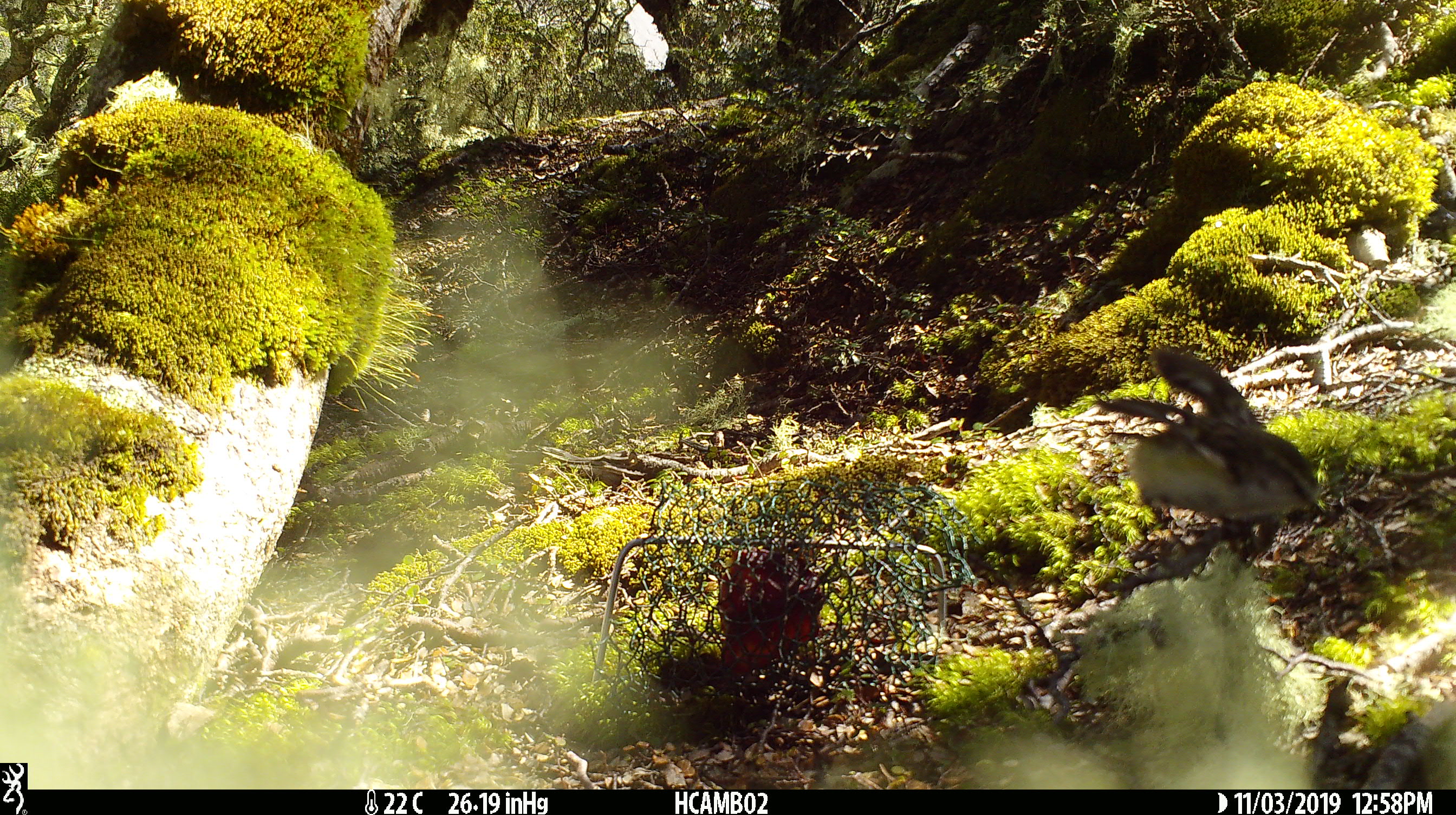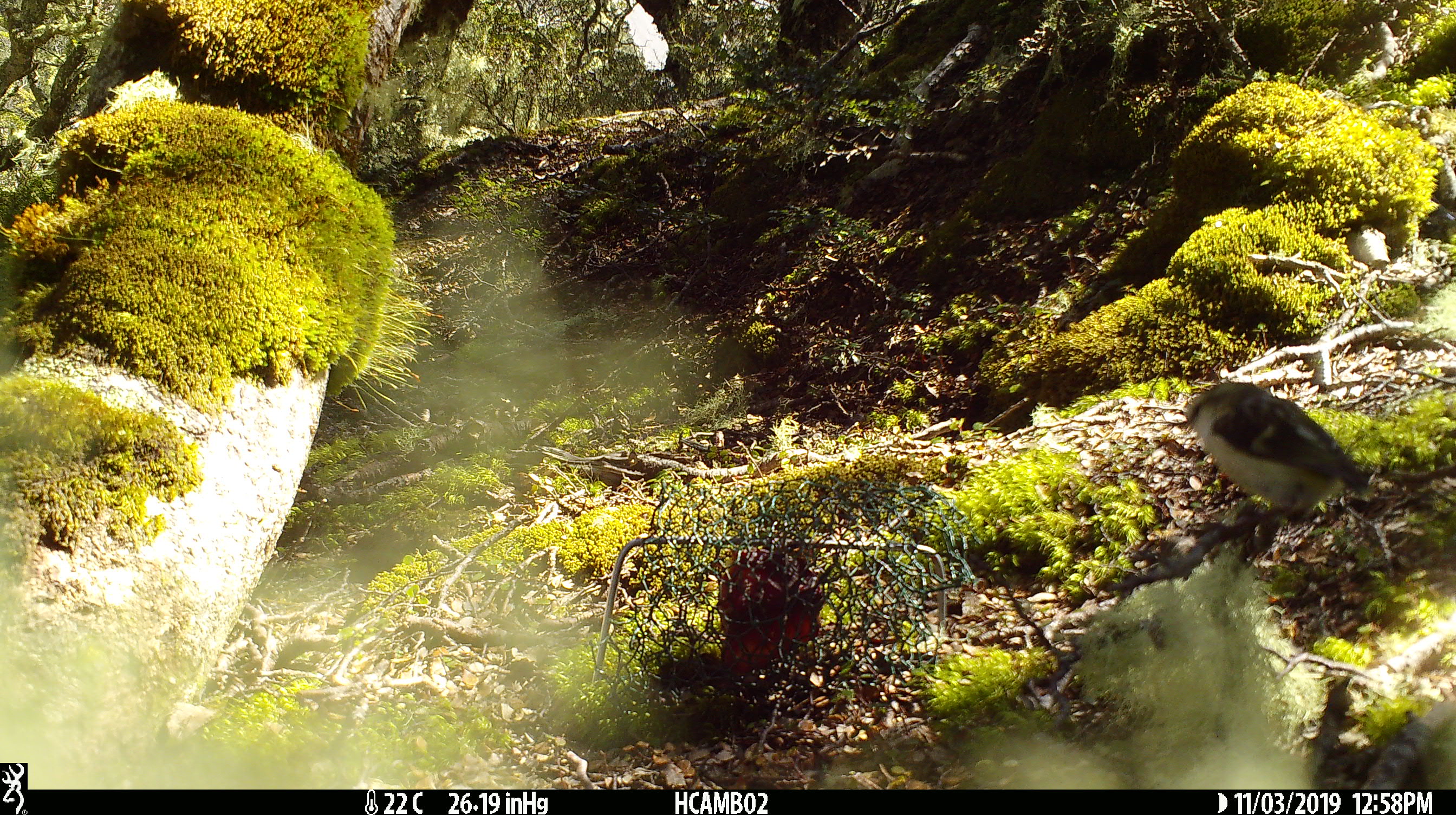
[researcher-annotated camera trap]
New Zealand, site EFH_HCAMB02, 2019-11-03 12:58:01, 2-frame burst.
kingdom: Animalia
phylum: Chordata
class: Aves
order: Passeriformes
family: Acanthisittidae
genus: Acanthisitta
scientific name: Acanthisitta chloris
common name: rifleman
Rifleman (Acanthisitta chloris).